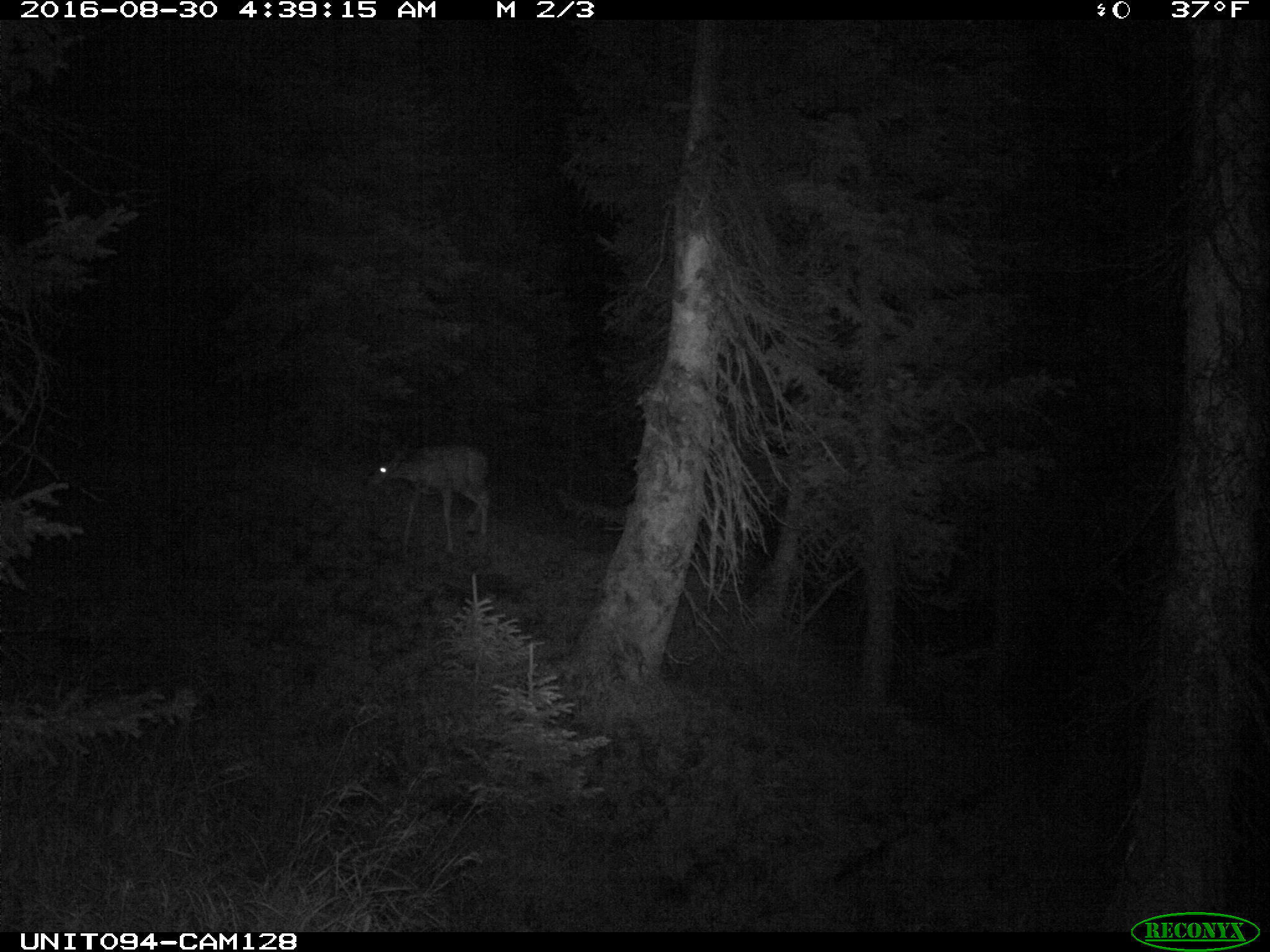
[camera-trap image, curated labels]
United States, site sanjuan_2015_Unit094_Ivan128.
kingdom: Animalia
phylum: Chordata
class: Mammalia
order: Artiodactyla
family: Cervidae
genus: Odocoileus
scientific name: Odocoileus hemionus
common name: mule deer